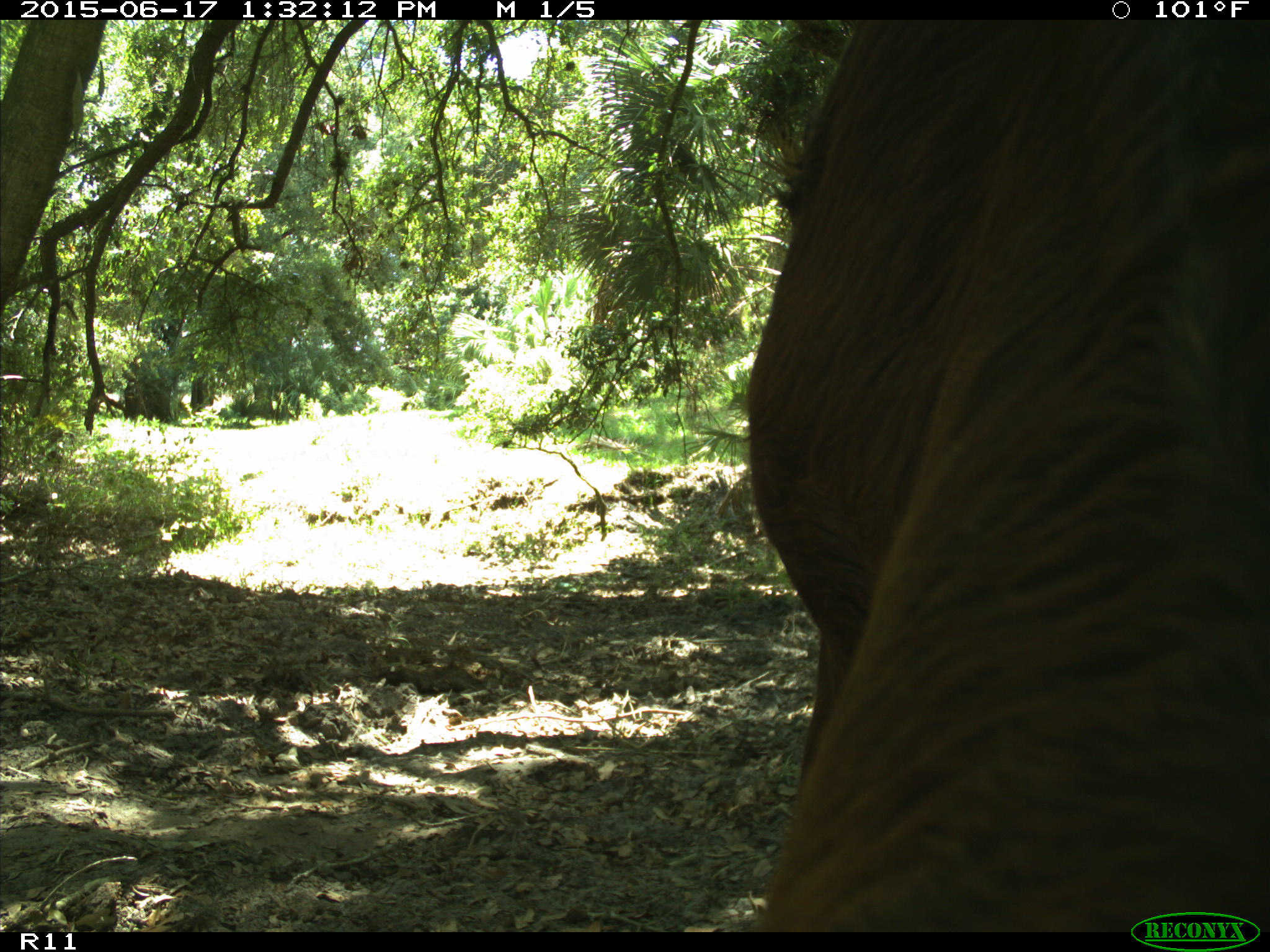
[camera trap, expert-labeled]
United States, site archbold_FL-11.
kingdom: Animalia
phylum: Chordata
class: Mammalia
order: Artiodactyla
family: Bovidae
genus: Bos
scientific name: Bos taurus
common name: domestic cow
Bos taurus (domestic cow).